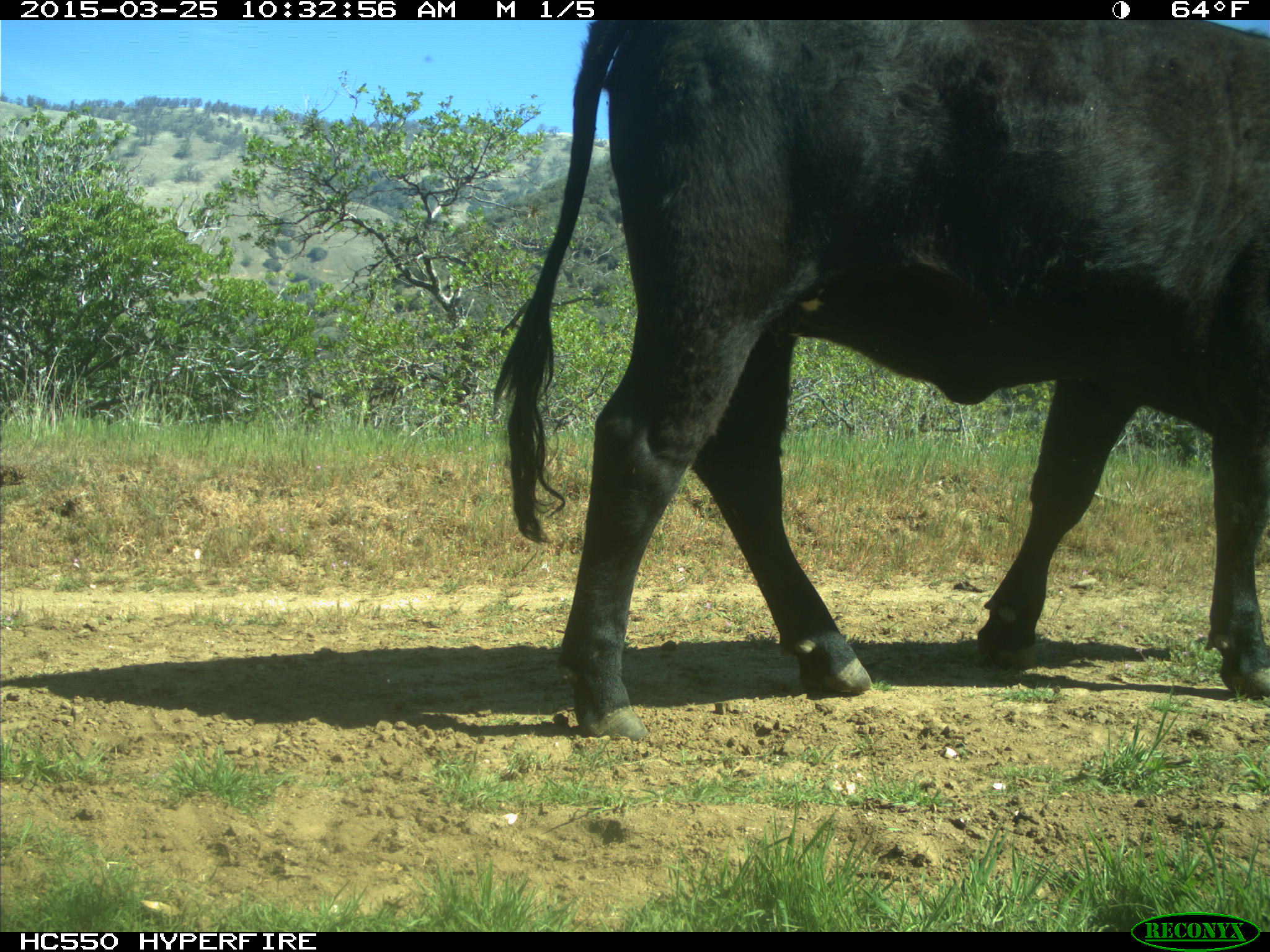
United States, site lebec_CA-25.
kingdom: Animalia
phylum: Chordata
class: Mammalia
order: Artiodactyla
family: Bovidae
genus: Bos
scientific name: Bos taurus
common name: domestic cow